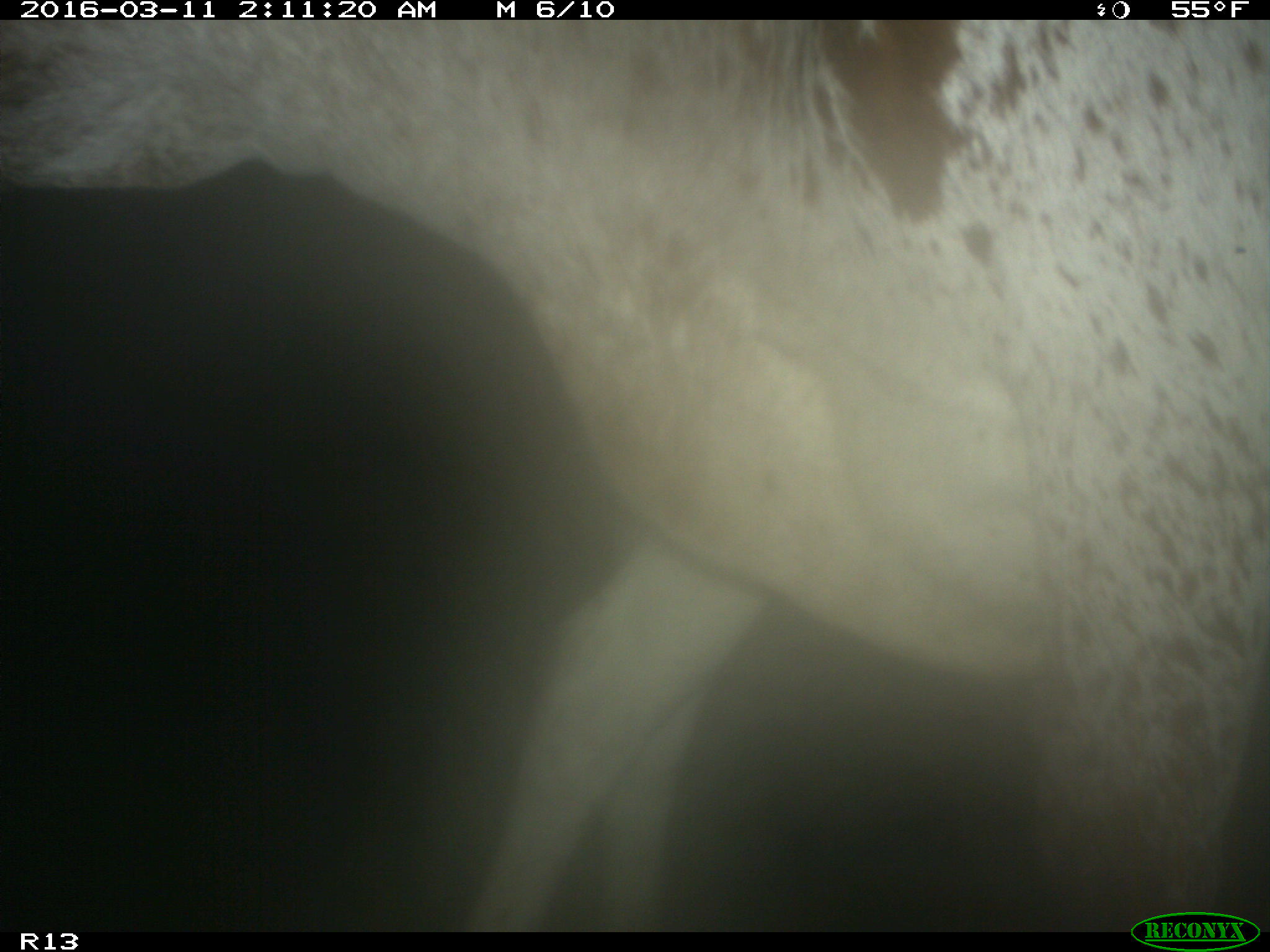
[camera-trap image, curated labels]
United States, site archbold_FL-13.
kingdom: Animalia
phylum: Chordata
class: Mammalia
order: Artiodactyla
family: Bovidae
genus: Bos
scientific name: Bos taurus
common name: domestic cow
Bos taurus (domestic cow).